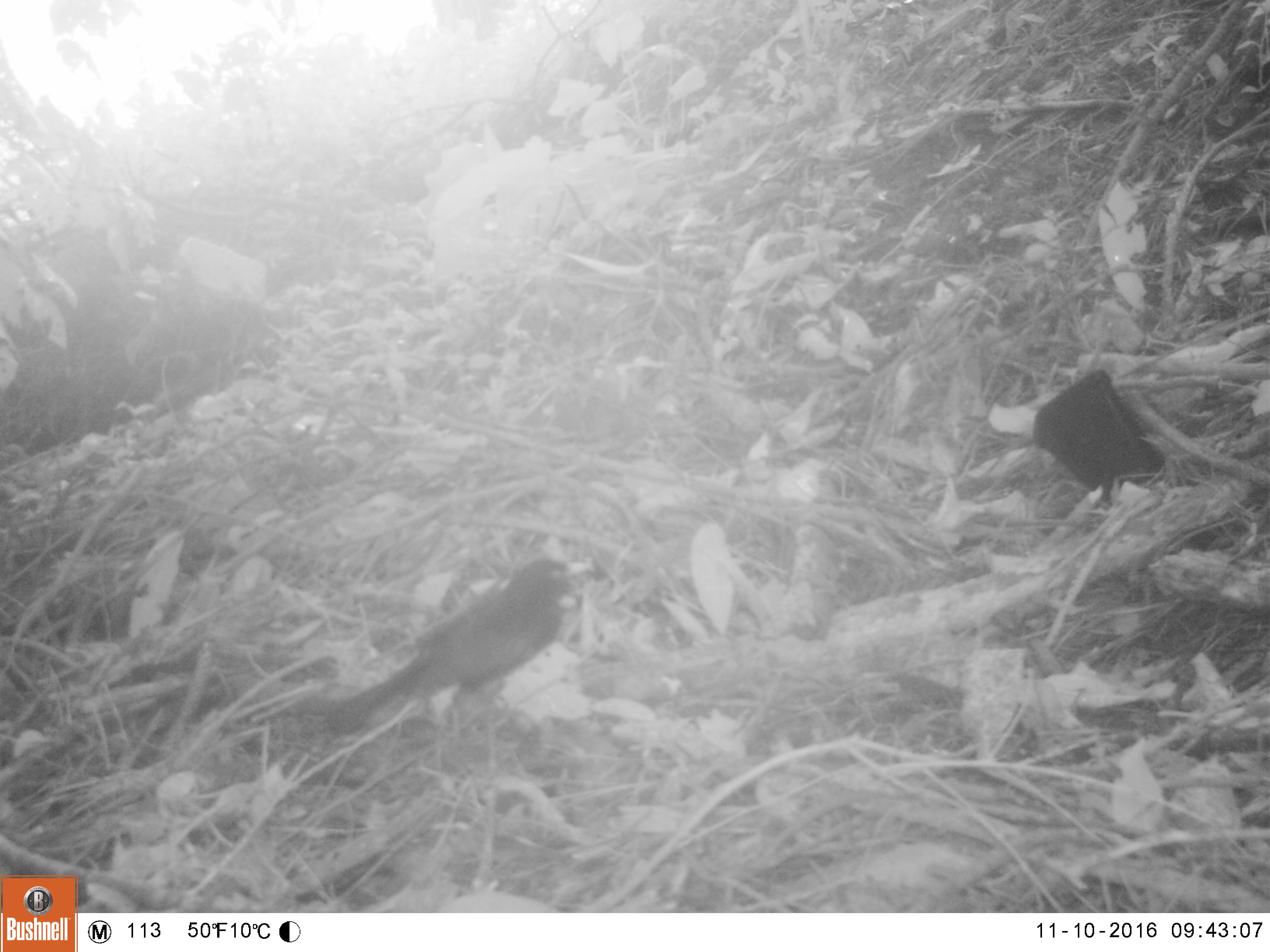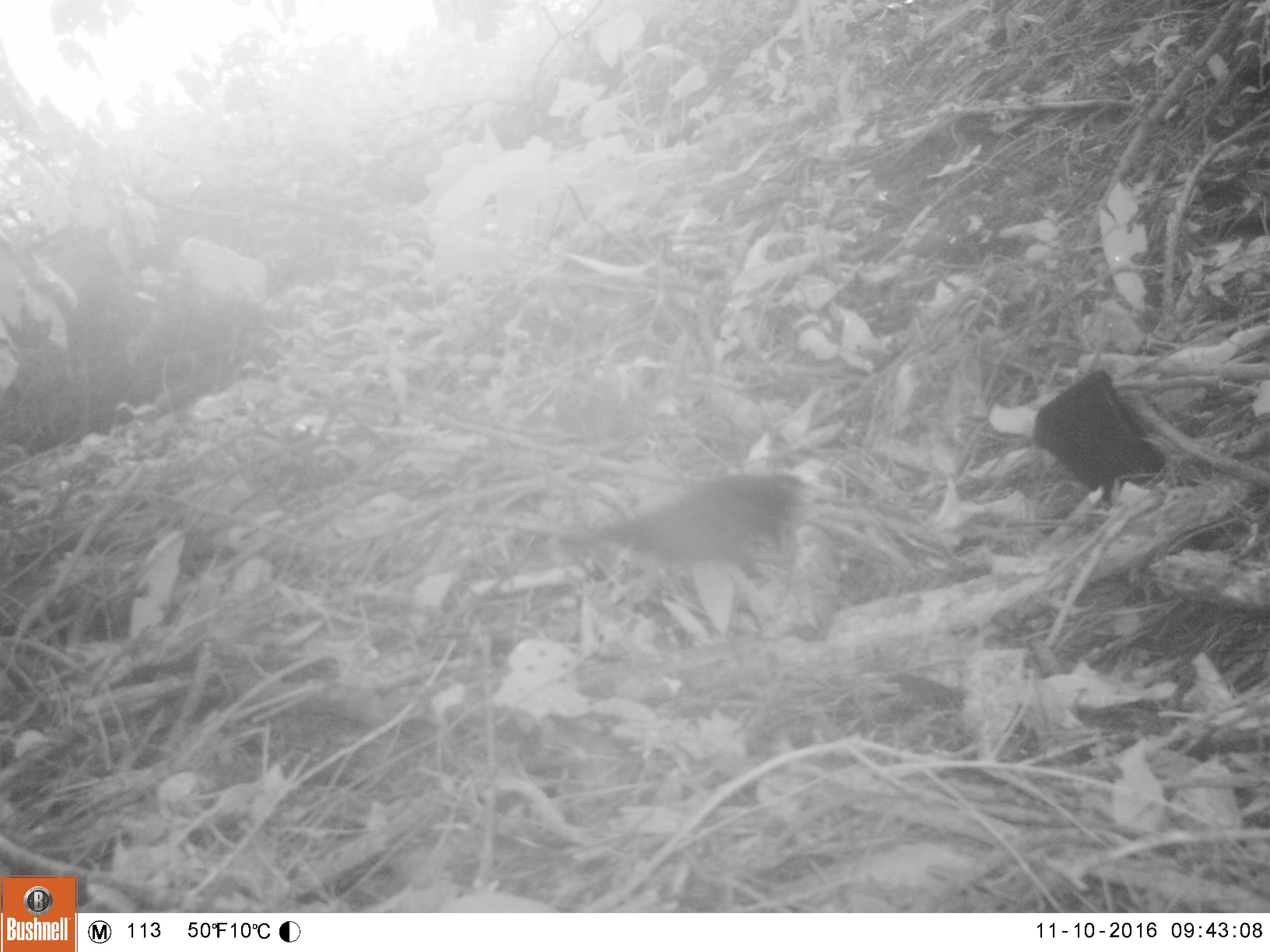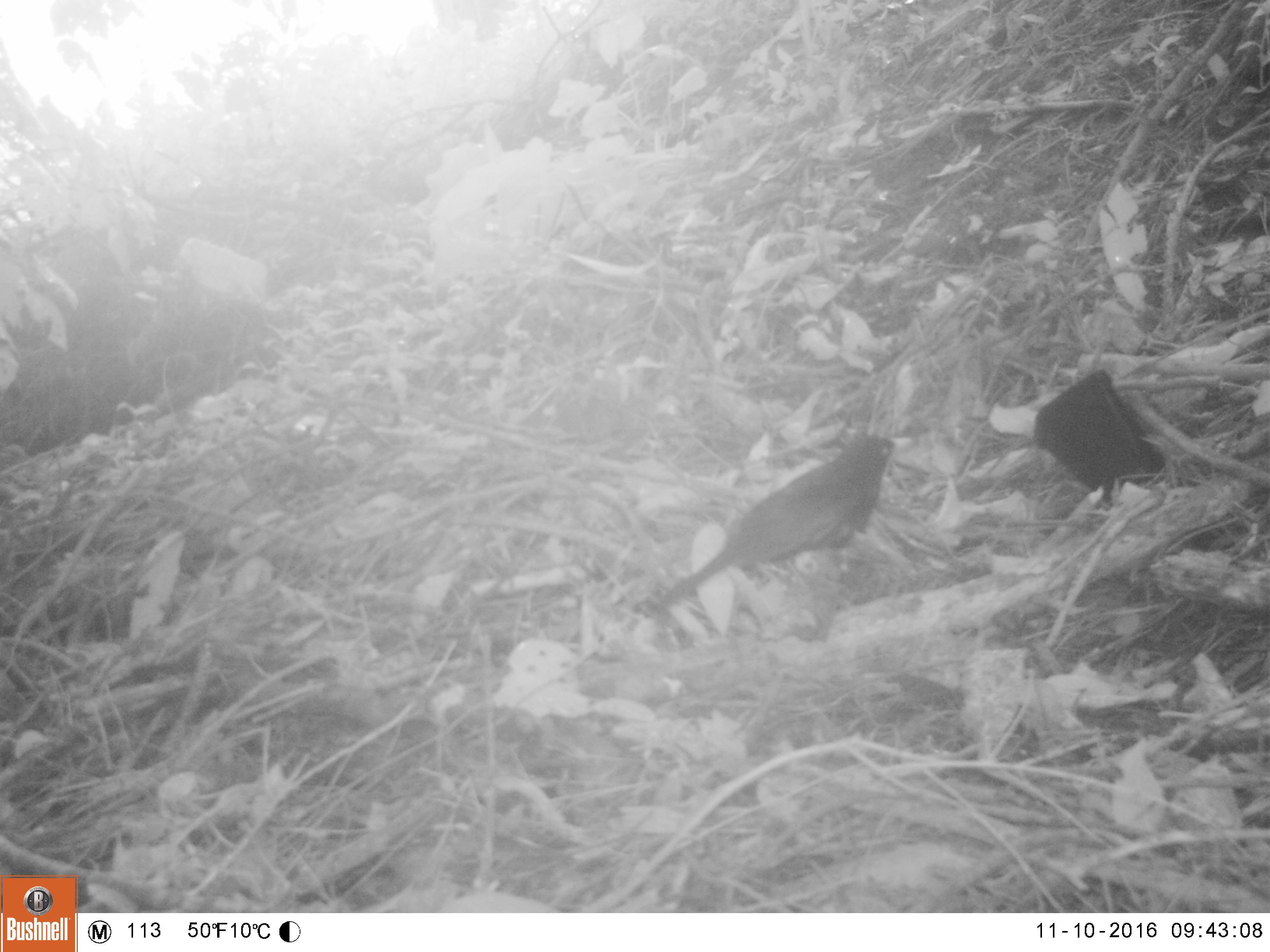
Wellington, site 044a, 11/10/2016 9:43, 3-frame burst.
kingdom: Animalia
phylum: Chordata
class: Aves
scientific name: Aves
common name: bird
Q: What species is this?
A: Bird (Aves).